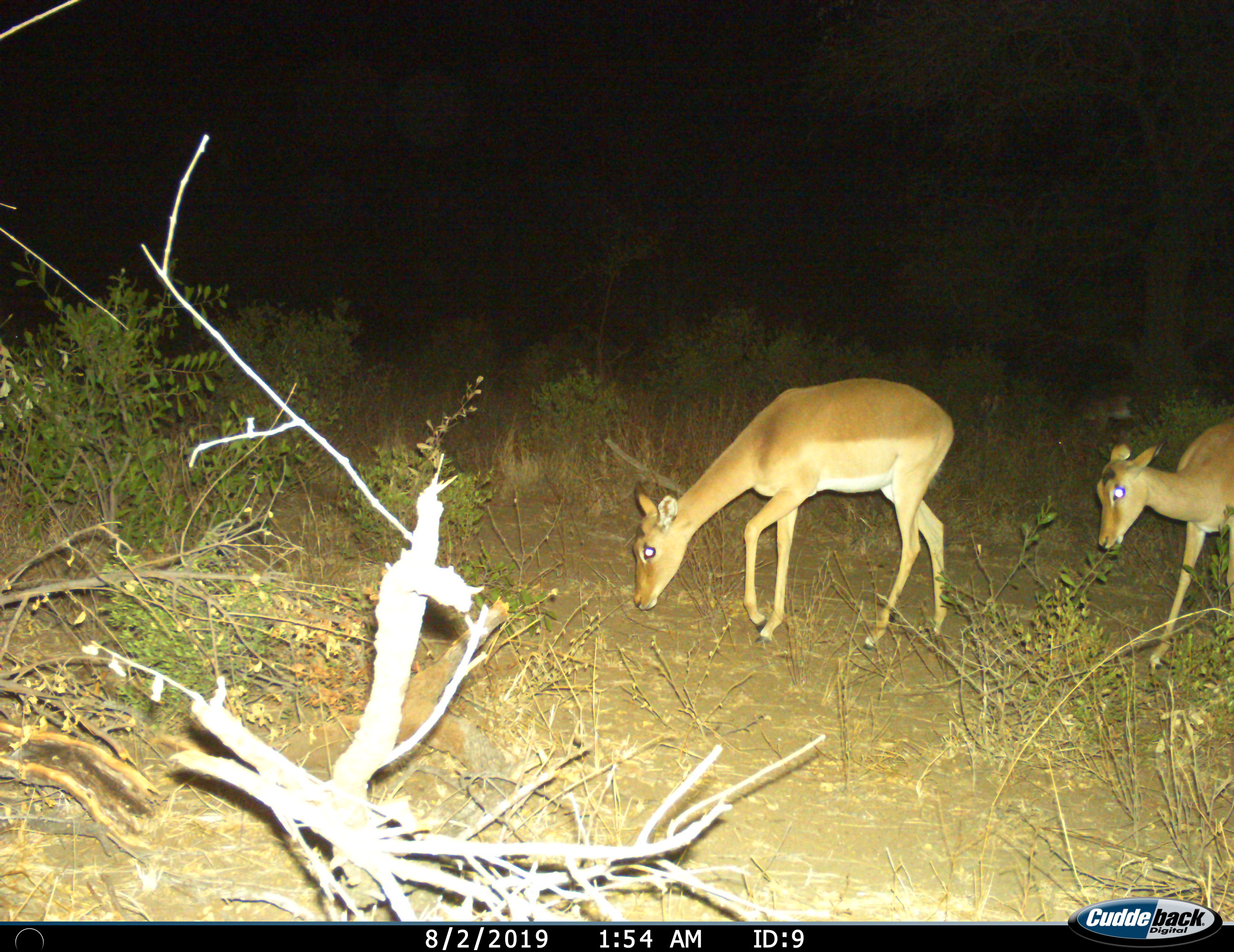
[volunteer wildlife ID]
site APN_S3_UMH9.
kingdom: Animalia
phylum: Chordata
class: Mammalia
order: Artiodactyla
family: Bovidae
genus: Aepyceros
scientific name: Aepyceros melampus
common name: impala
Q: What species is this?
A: Impala (Aepyceros melampus).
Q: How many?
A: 2.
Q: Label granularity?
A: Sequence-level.